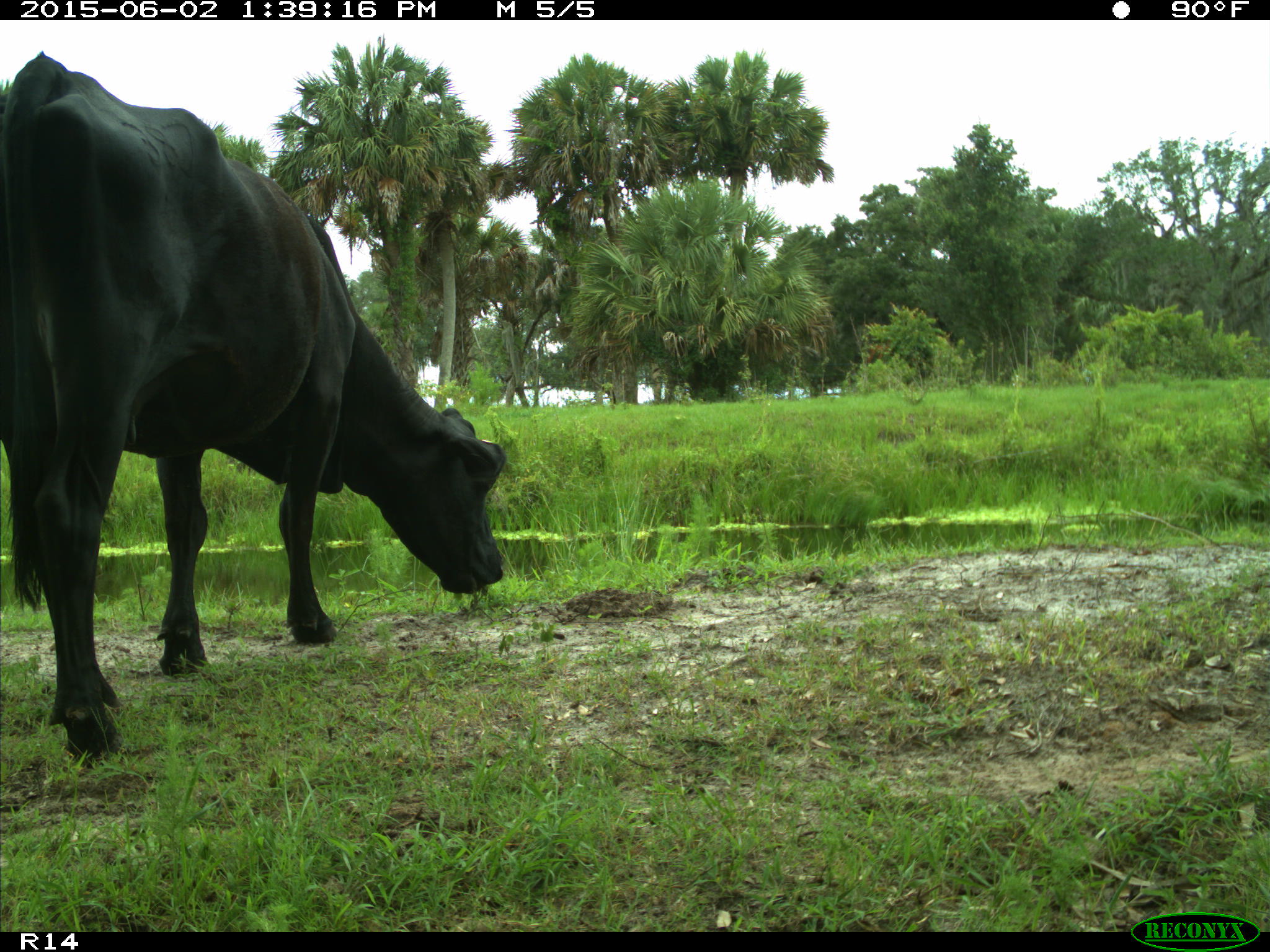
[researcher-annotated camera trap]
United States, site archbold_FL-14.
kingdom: Animalia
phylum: Chordata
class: Mammalia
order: Artiodactyla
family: Bovidae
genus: Bos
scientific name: Bos taurus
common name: domestic cow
Bos taurus (domestic cow).